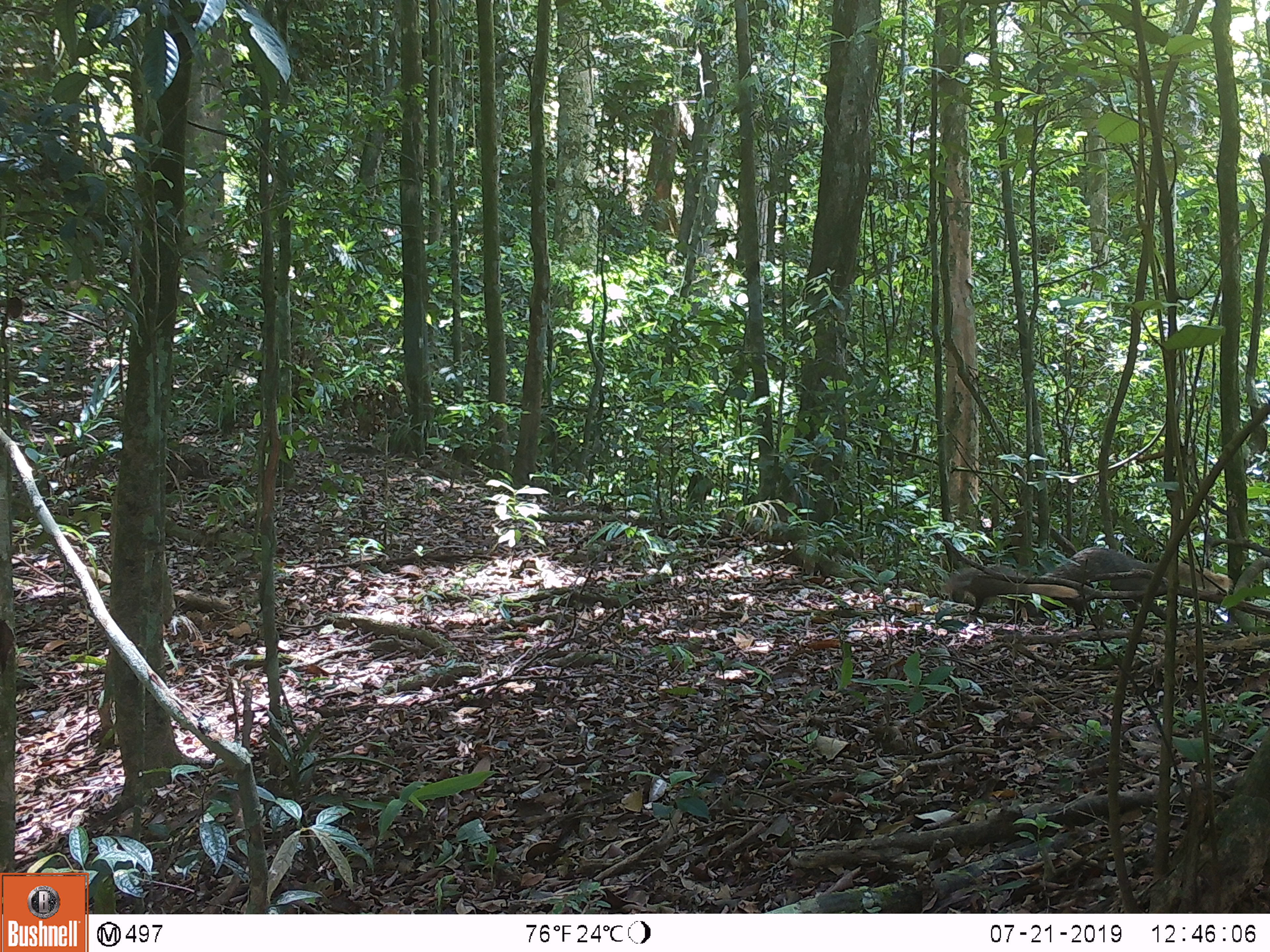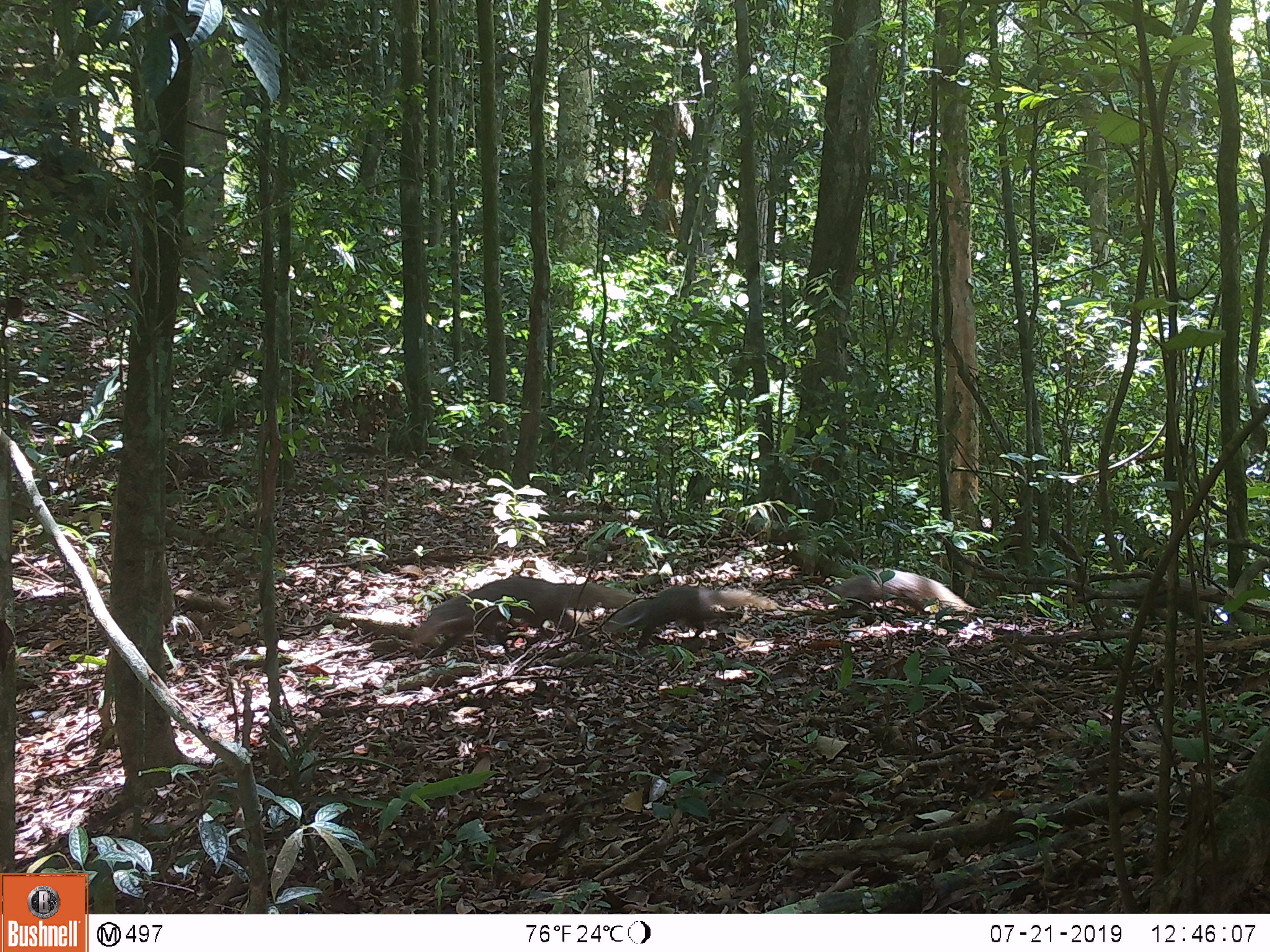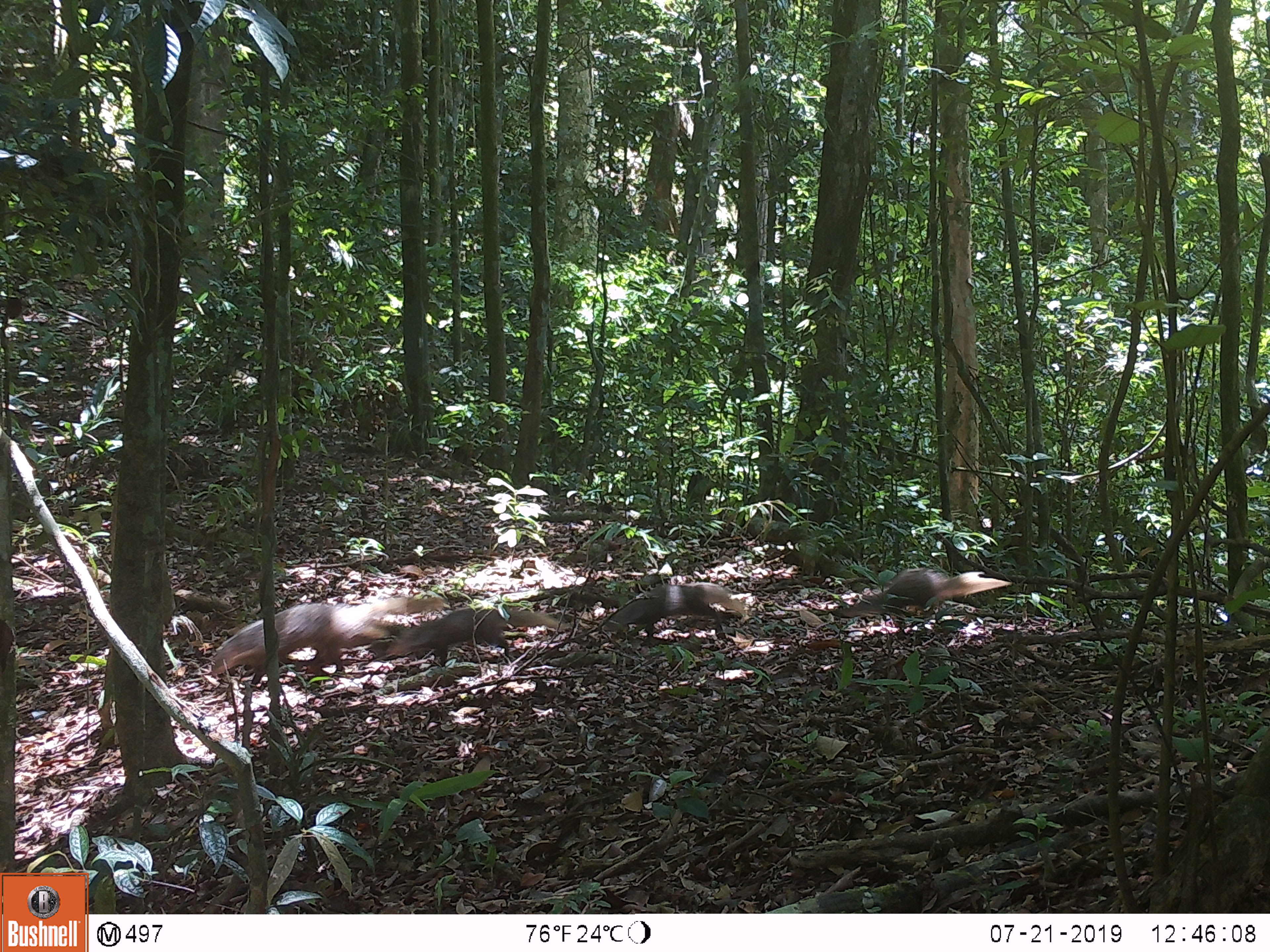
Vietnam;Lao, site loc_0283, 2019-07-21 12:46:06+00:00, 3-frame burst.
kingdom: Animalia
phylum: Chordata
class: Mammalia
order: Carnivora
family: Herpestidae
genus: Urva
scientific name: Urva urva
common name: crab-eating mongoose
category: crab eating mongoose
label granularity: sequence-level